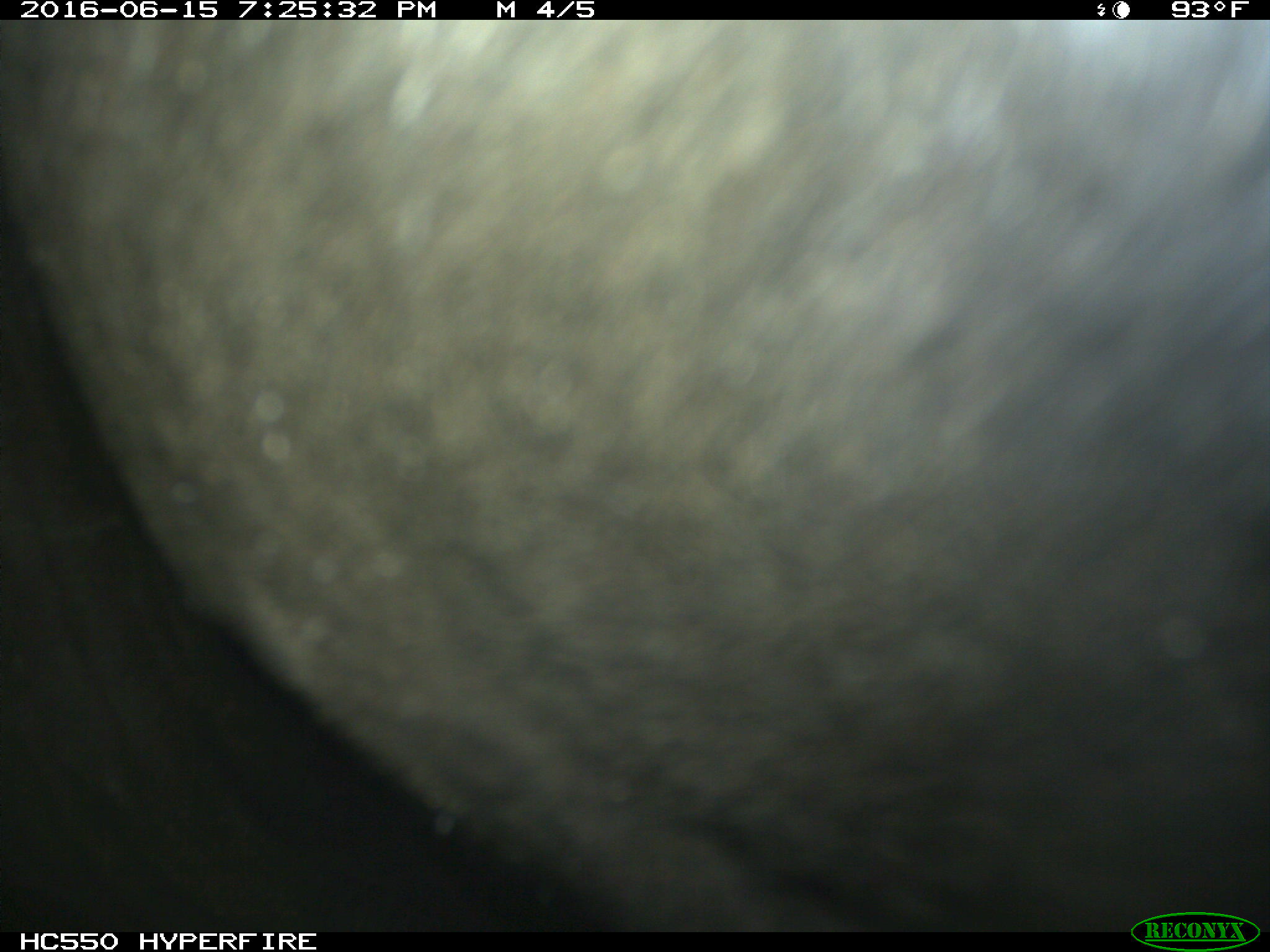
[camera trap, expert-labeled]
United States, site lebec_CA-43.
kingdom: Animalia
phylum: Chordata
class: Mammalia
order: Artiodactyla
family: Bovidae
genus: Bos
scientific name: Bos taurus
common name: domestic cow